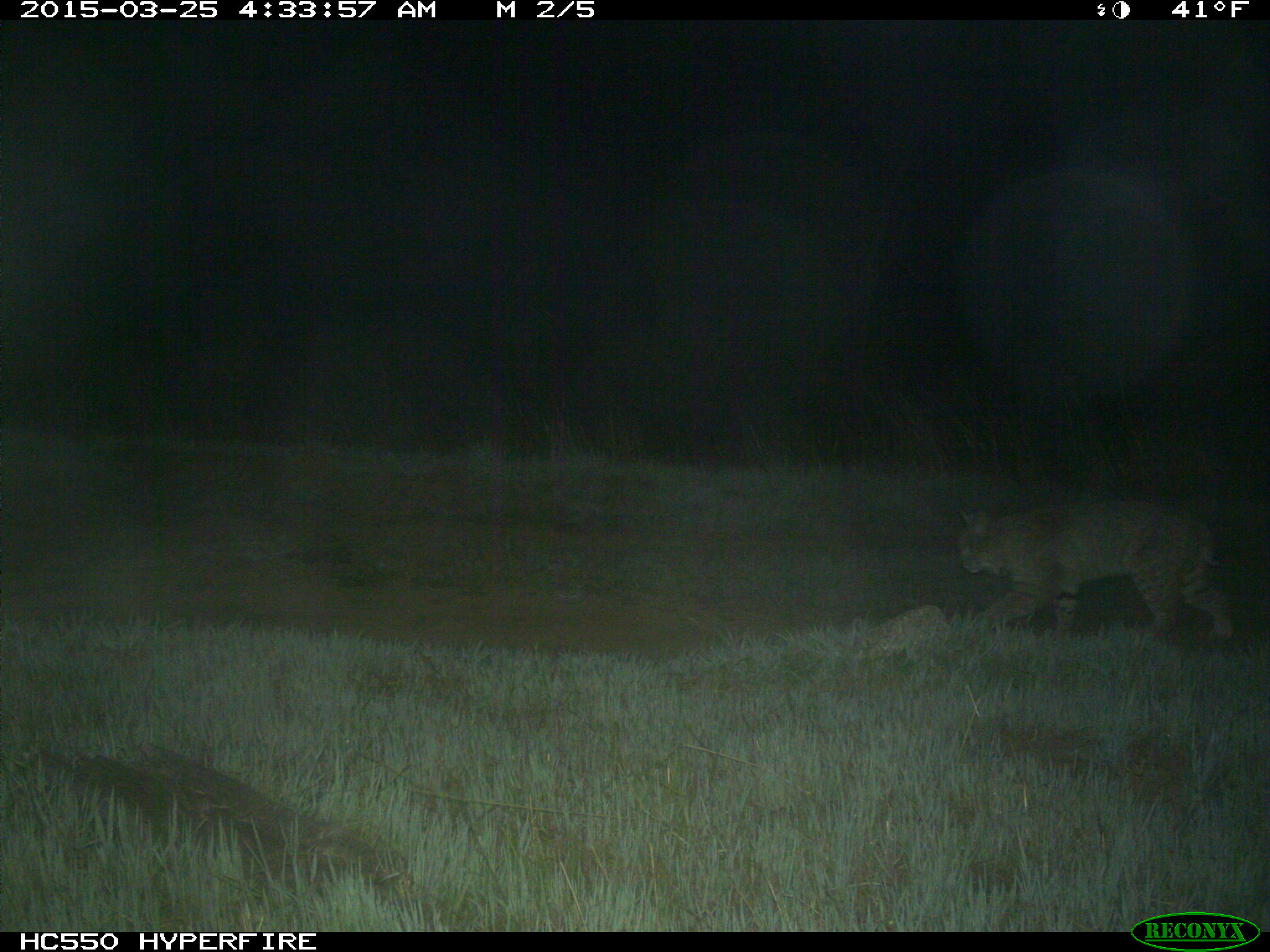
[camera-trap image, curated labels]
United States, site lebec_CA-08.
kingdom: Animalia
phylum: Chordata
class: Mammalia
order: Carnivora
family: Felidae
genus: Lynx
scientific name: Lynx rufus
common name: bobcat